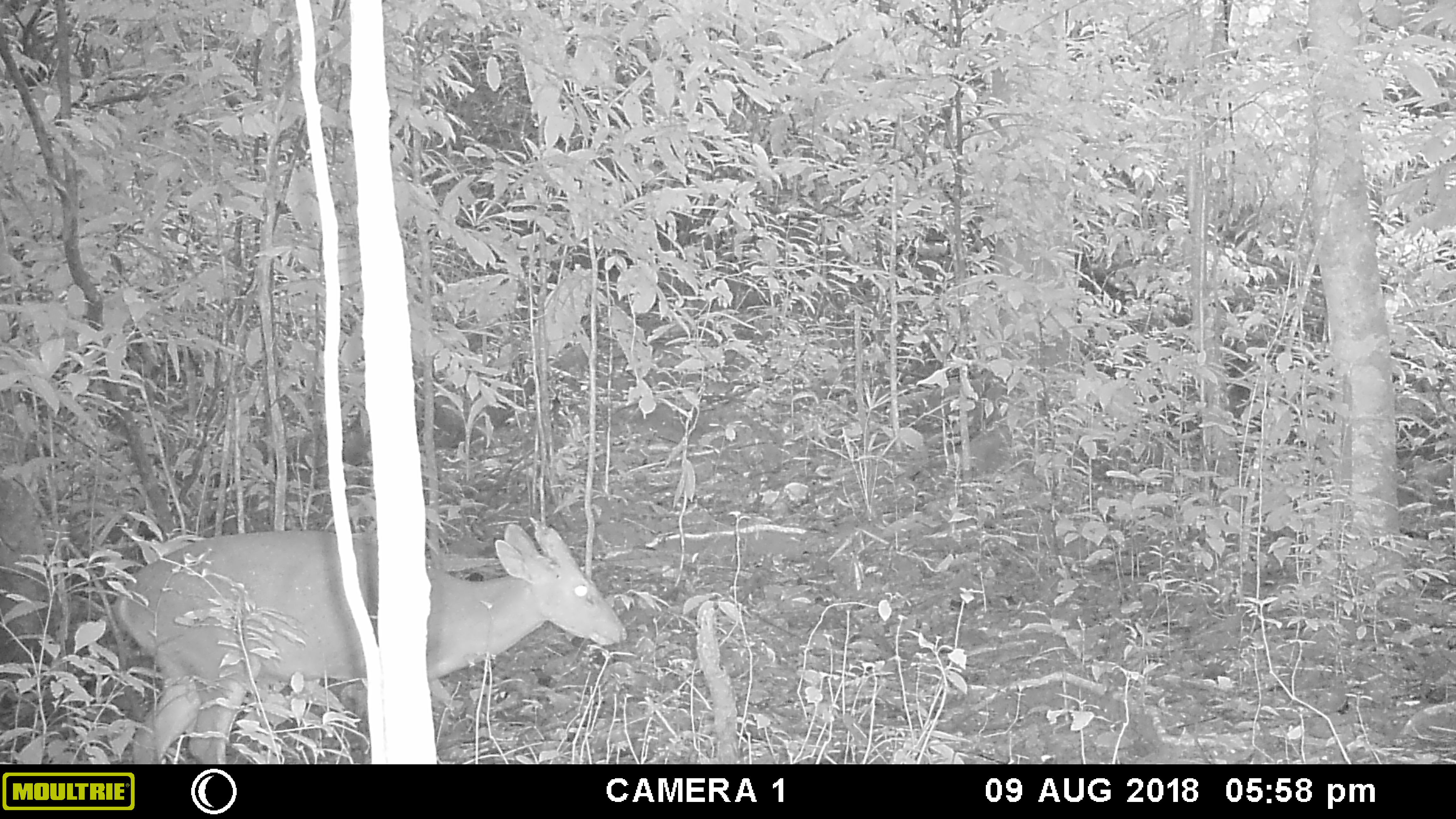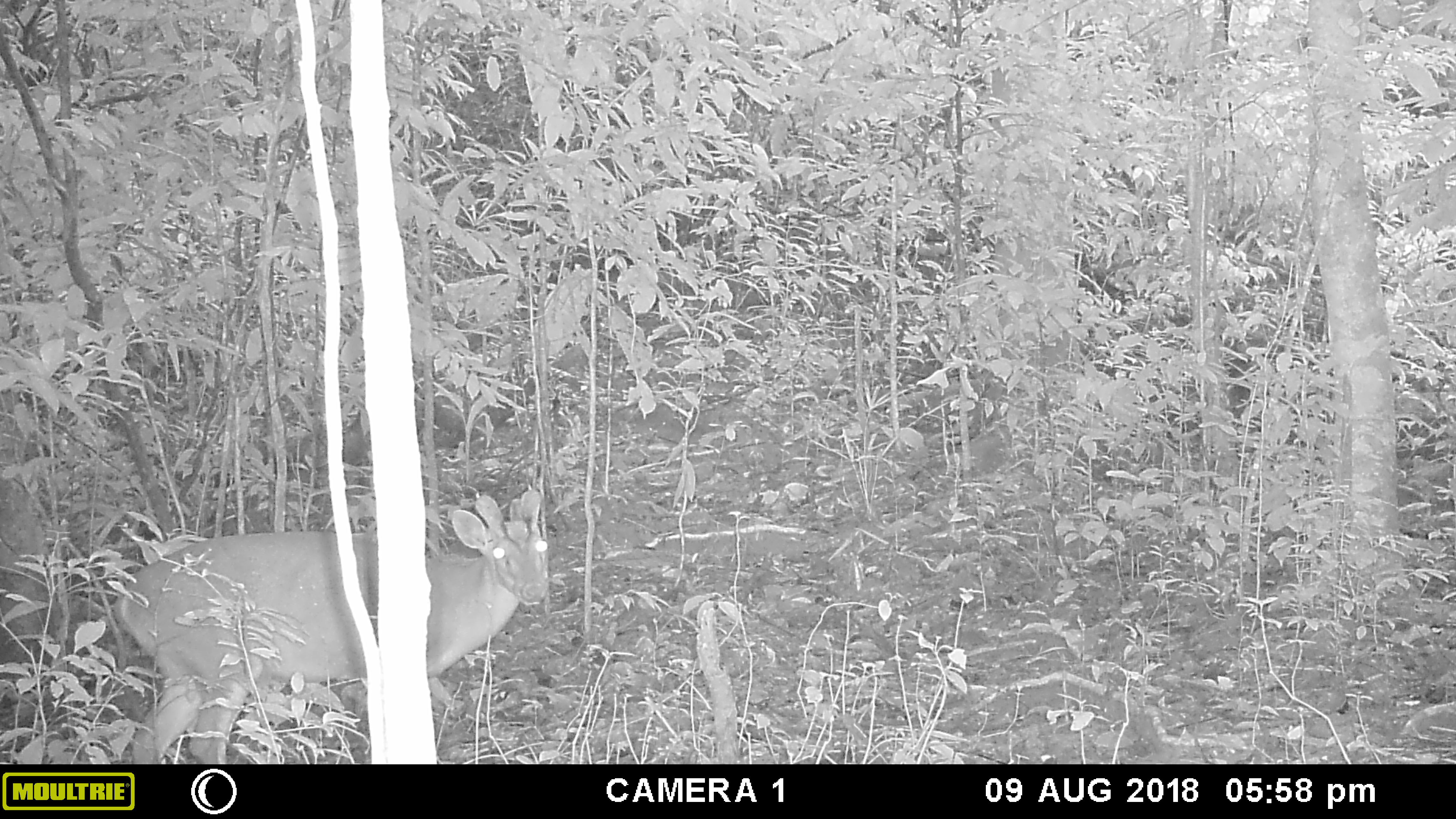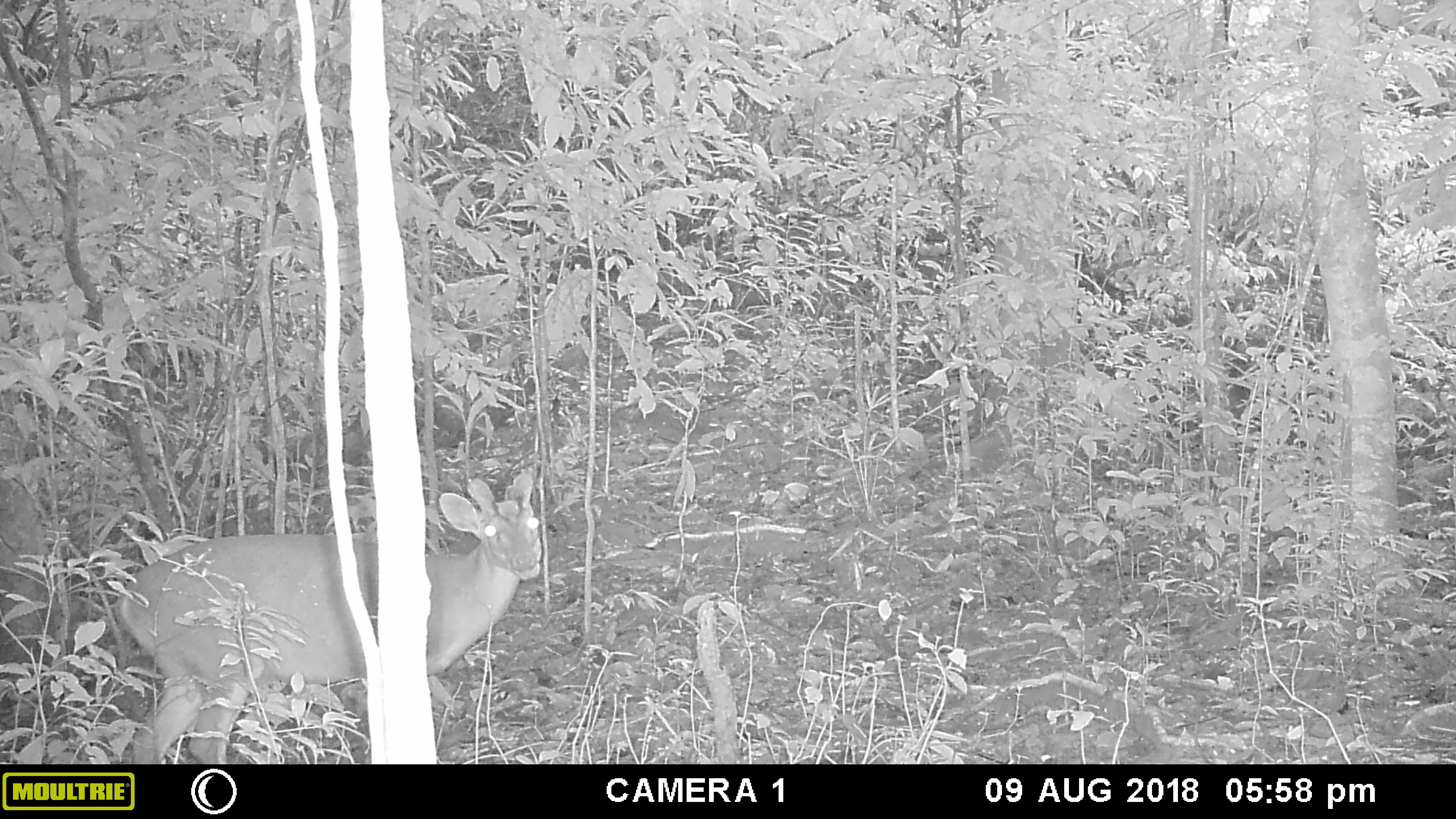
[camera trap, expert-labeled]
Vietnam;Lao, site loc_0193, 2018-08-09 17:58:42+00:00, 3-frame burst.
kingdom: Animalia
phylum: Chordata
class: Mammalia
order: Artiodactyla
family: Cervidae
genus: Muntiacus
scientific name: Muntiacus vuquangensis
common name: large-antlered muntjac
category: large antlered muntjac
Large antlered muntjac (large-antlered muntjac) (Muntiacus vuquangensis). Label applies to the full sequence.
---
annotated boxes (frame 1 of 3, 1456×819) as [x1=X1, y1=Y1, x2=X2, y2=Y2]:
large antlered muntjac: [x1=111, y1=522, x2=629, y2=764]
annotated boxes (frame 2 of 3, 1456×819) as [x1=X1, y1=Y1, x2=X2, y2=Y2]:
large antlered muntjac: [x1=111, y1=489, x2=548, y2=764]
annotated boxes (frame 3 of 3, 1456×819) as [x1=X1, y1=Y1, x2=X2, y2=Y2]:
large antlered muntjac: [x1=111, y1=470, x2=542, y2=764]